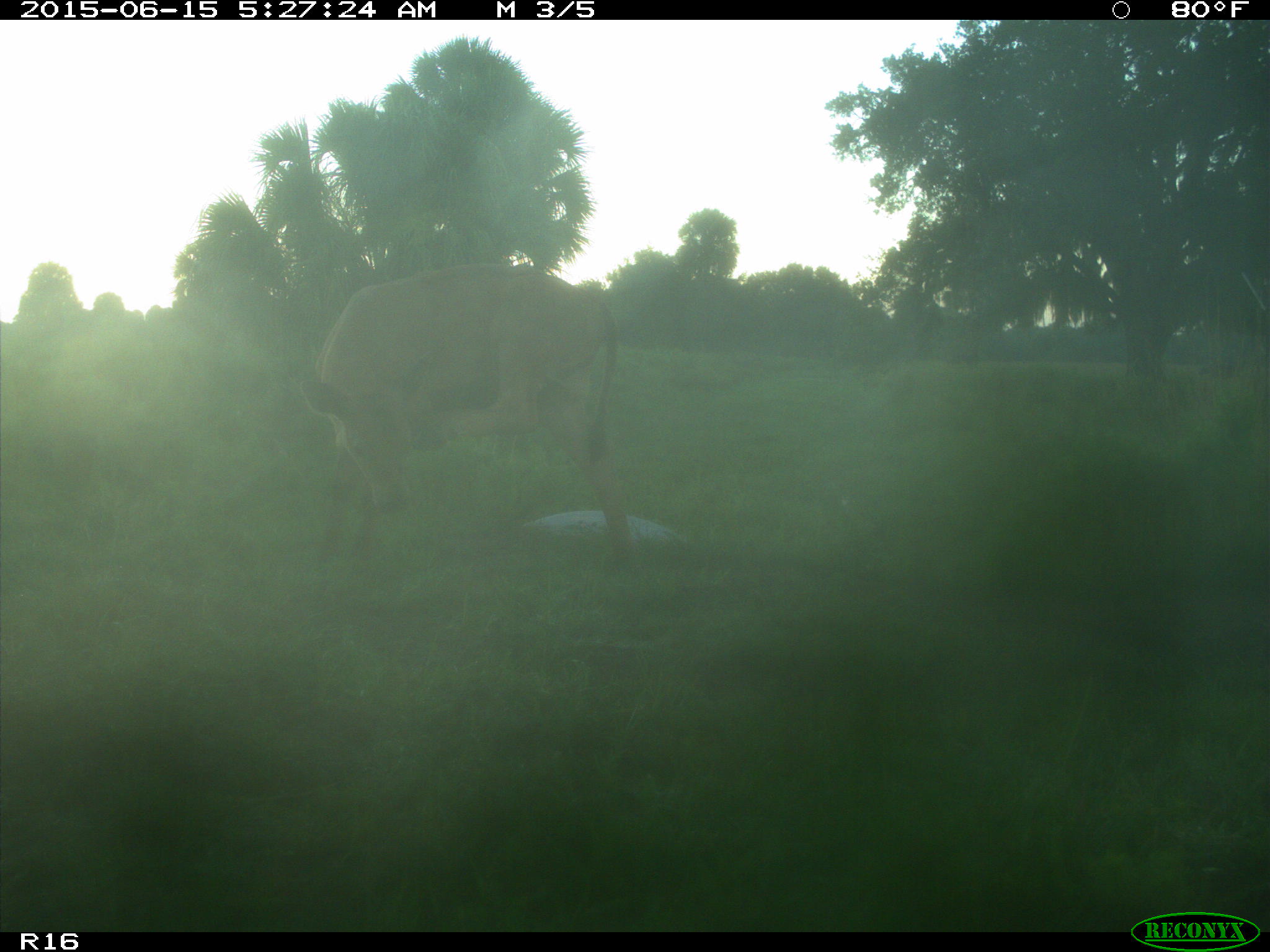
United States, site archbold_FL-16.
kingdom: Animalia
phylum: Chordata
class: Mammalia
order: Artiodactyla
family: Bovidae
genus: Bos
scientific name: Bos taurus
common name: domestic cow